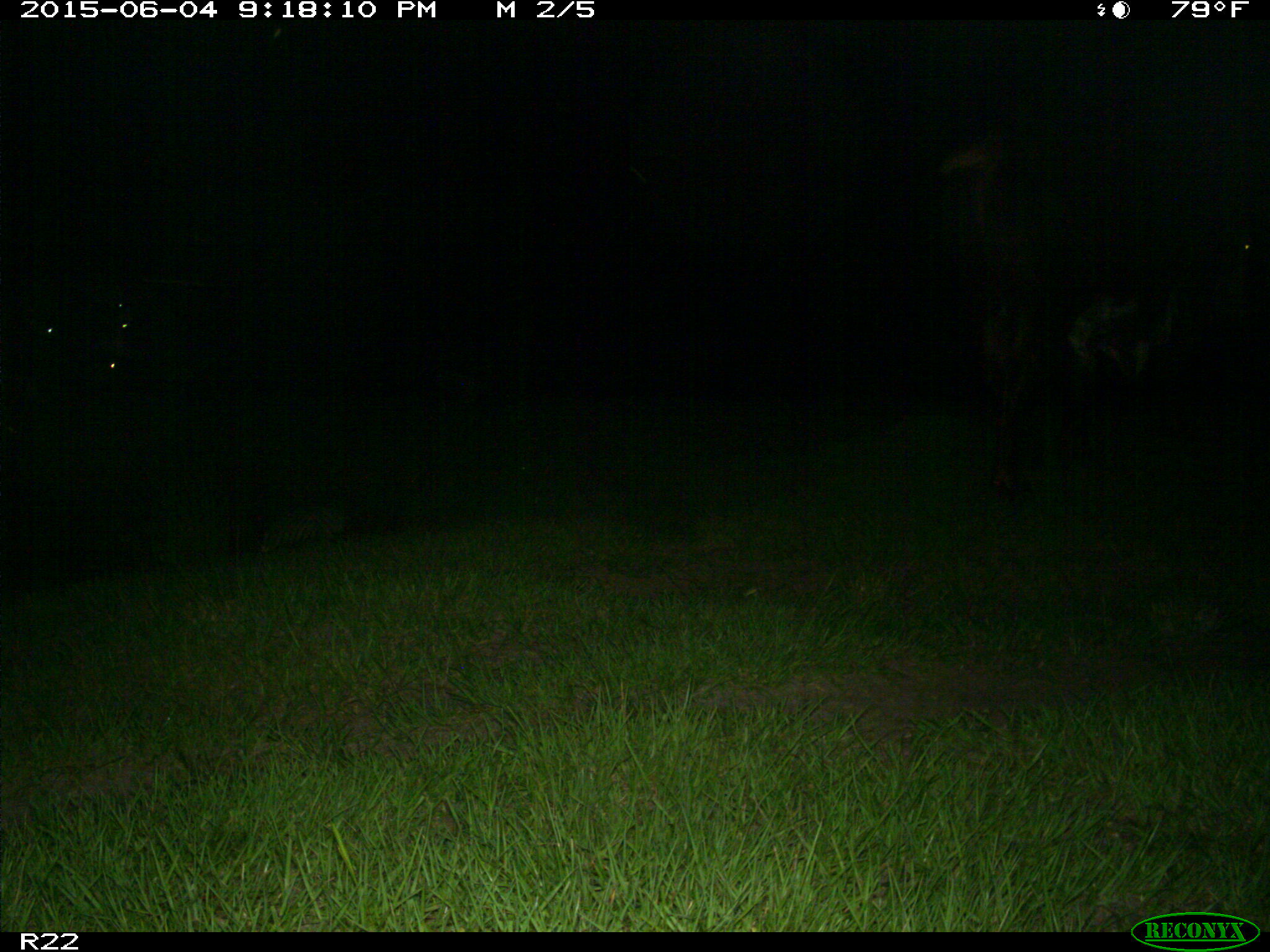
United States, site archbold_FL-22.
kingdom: Animalia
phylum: Chordata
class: Mammalia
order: Artiodactyla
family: Bovidae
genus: Bos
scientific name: Bos taurus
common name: domestic cow